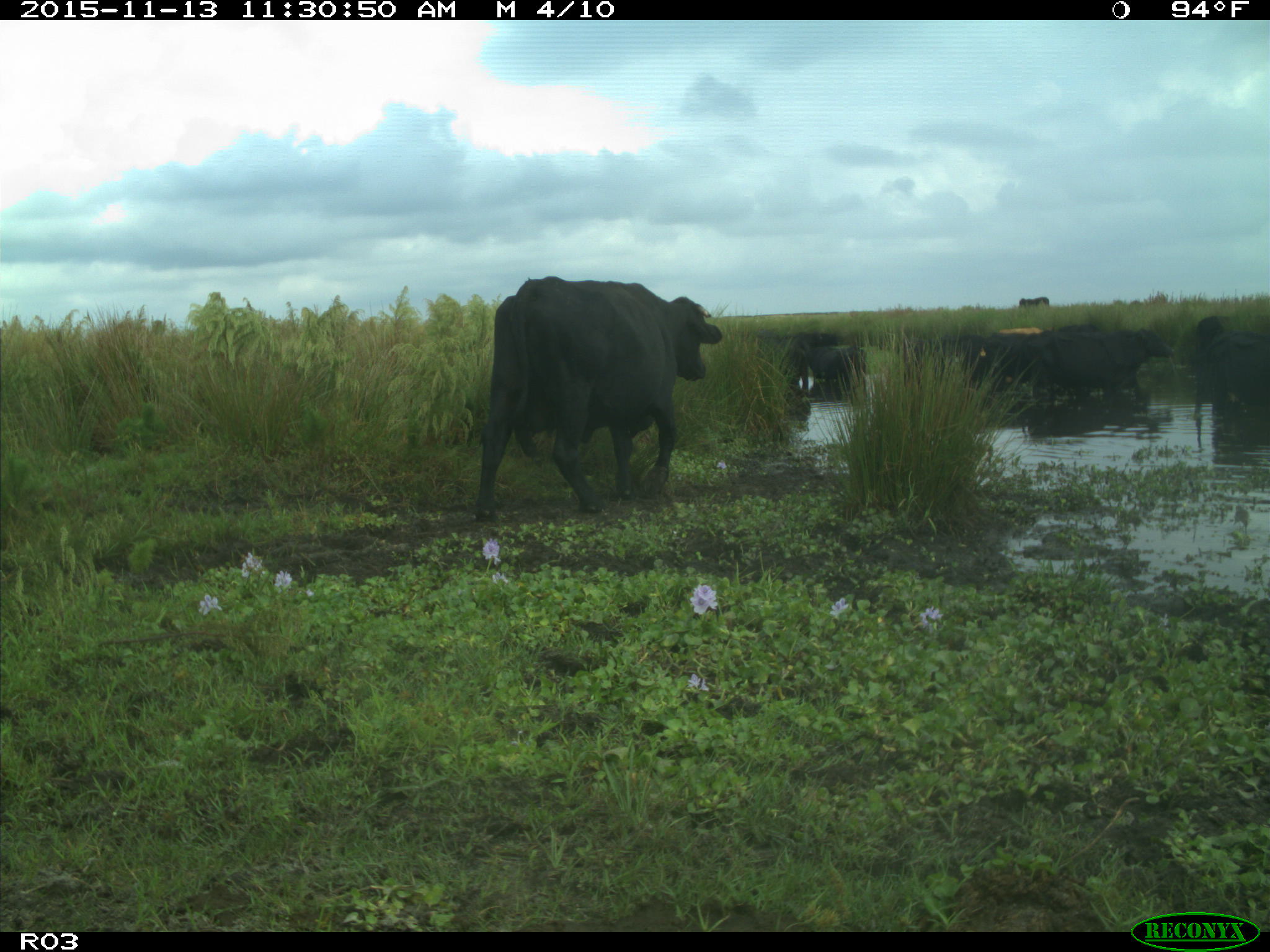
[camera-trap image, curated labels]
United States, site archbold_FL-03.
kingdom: Animalia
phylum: Chordata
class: Mammalia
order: Artiodactyla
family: Bovidae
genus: Bos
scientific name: Bos taurus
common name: domestic cow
Bos taurus (domestic cow).